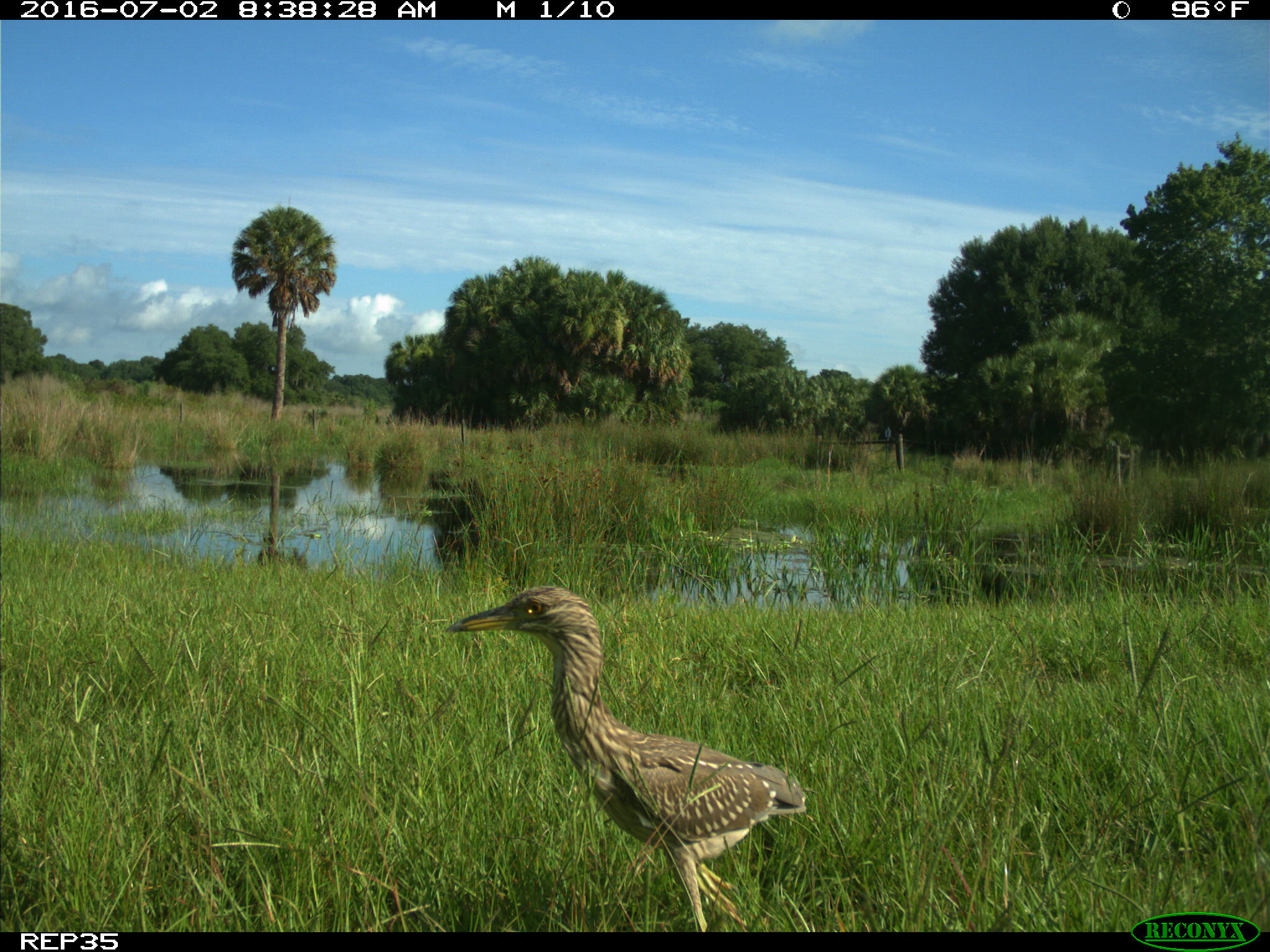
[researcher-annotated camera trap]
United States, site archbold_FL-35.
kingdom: Animalia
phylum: Chordata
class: Aves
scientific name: Aves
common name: birds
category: unidentified bird